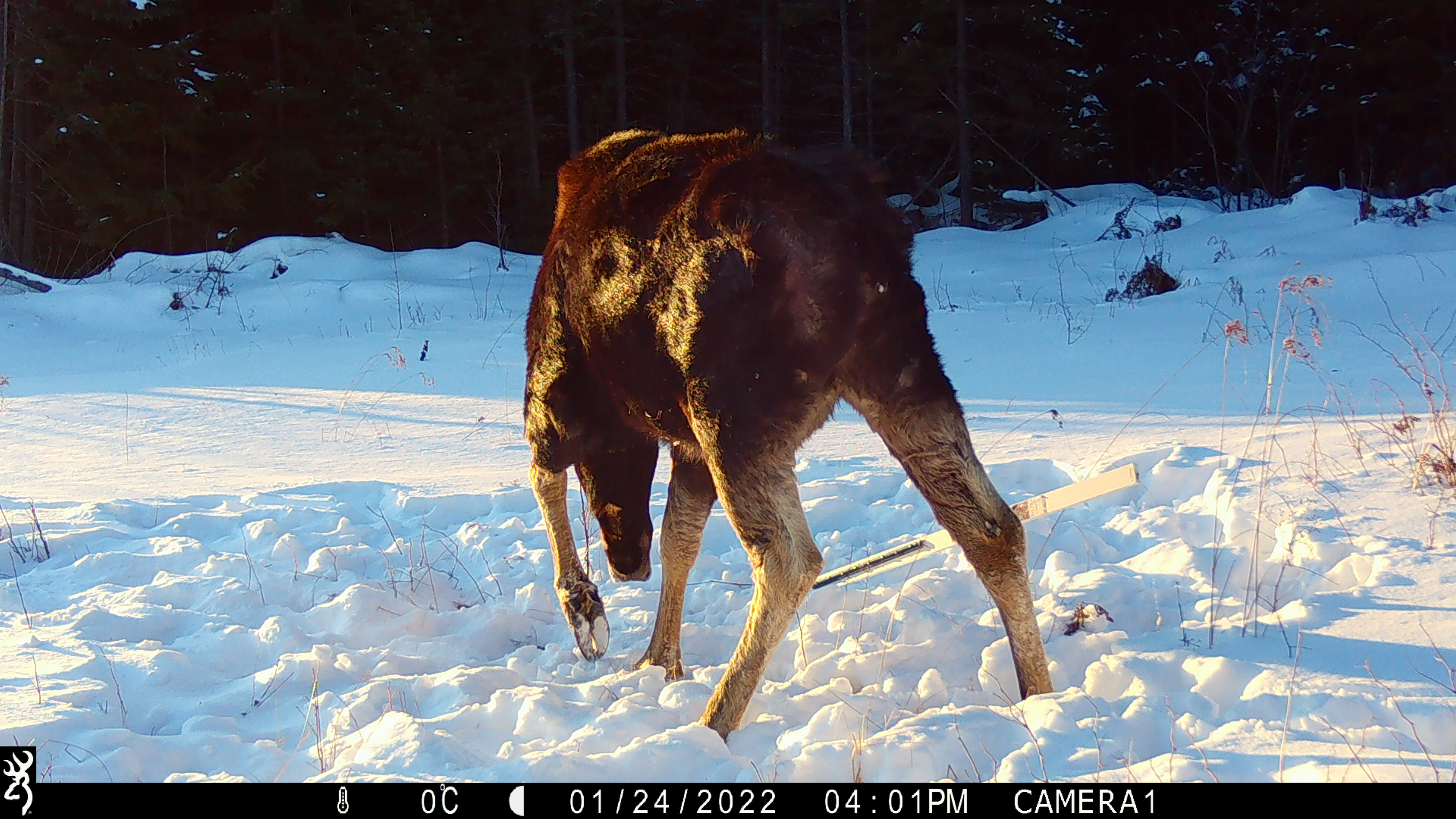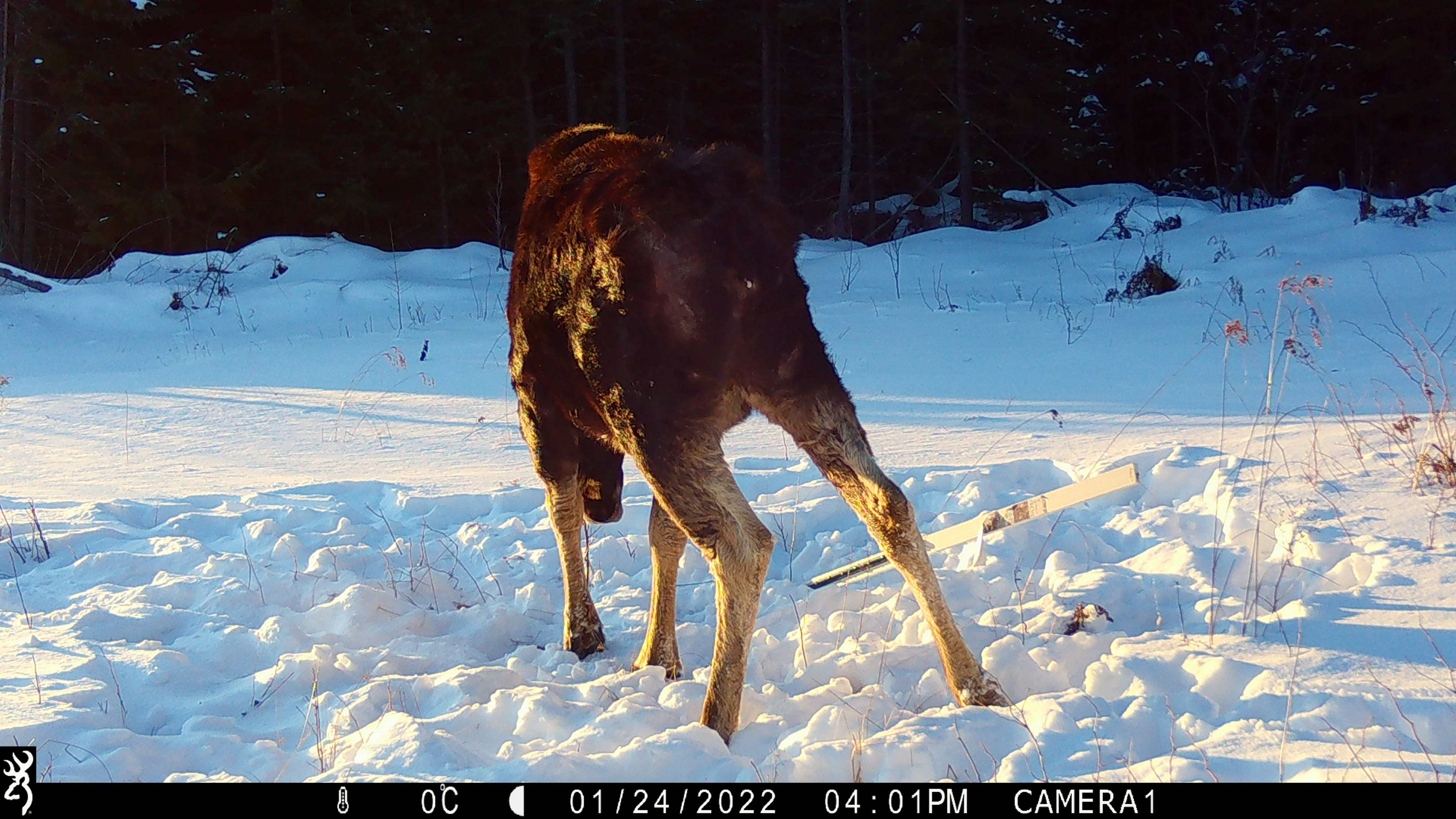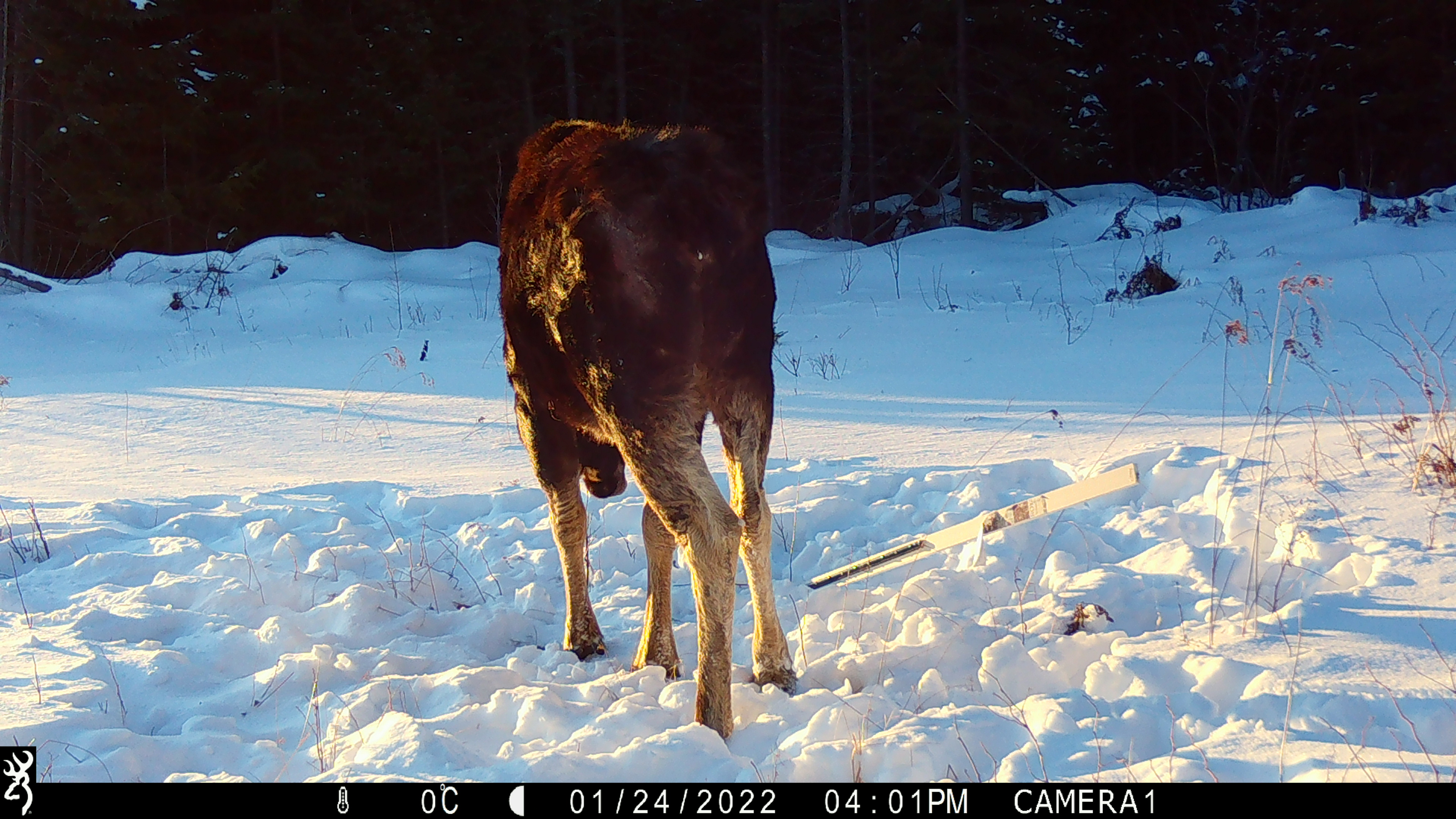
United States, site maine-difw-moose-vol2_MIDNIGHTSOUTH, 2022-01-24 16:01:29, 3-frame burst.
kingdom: Animalia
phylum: Chordata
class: Mammalia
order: Artiodactyla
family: Cervidae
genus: Alces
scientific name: Alces alces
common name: moose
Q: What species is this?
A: Moose (Alces alces).